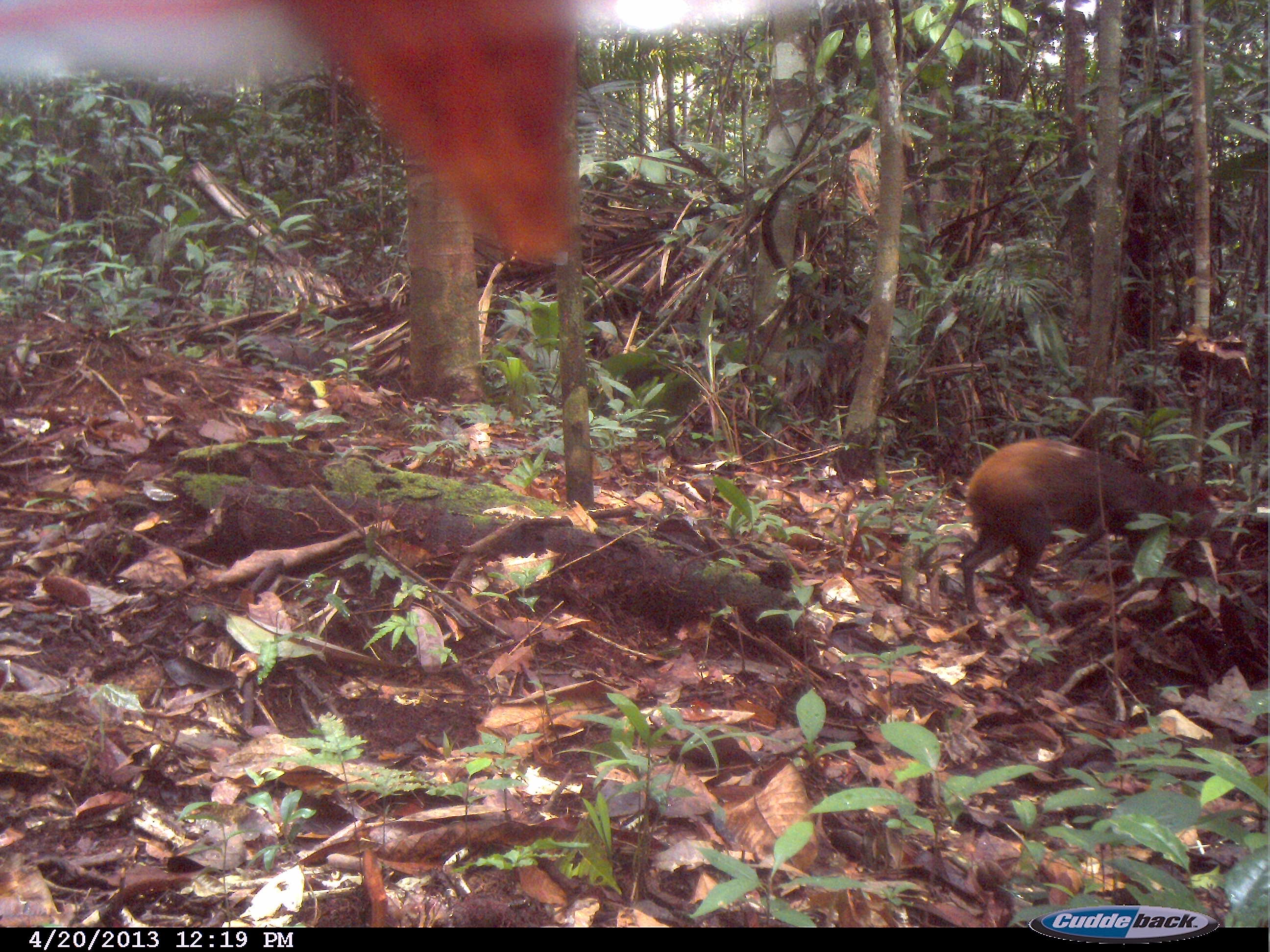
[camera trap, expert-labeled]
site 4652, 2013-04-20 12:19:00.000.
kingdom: Animalia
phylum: Chordata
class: Mammalia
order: Rodentia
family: Dasyproctidae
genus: Dasyprocta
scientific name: Dasyprocta leporina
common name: red-rumped agouti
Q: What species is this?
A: Dasyprocta leporina (red-rumped agouti).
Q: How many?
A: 1.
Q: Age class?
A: Adult.